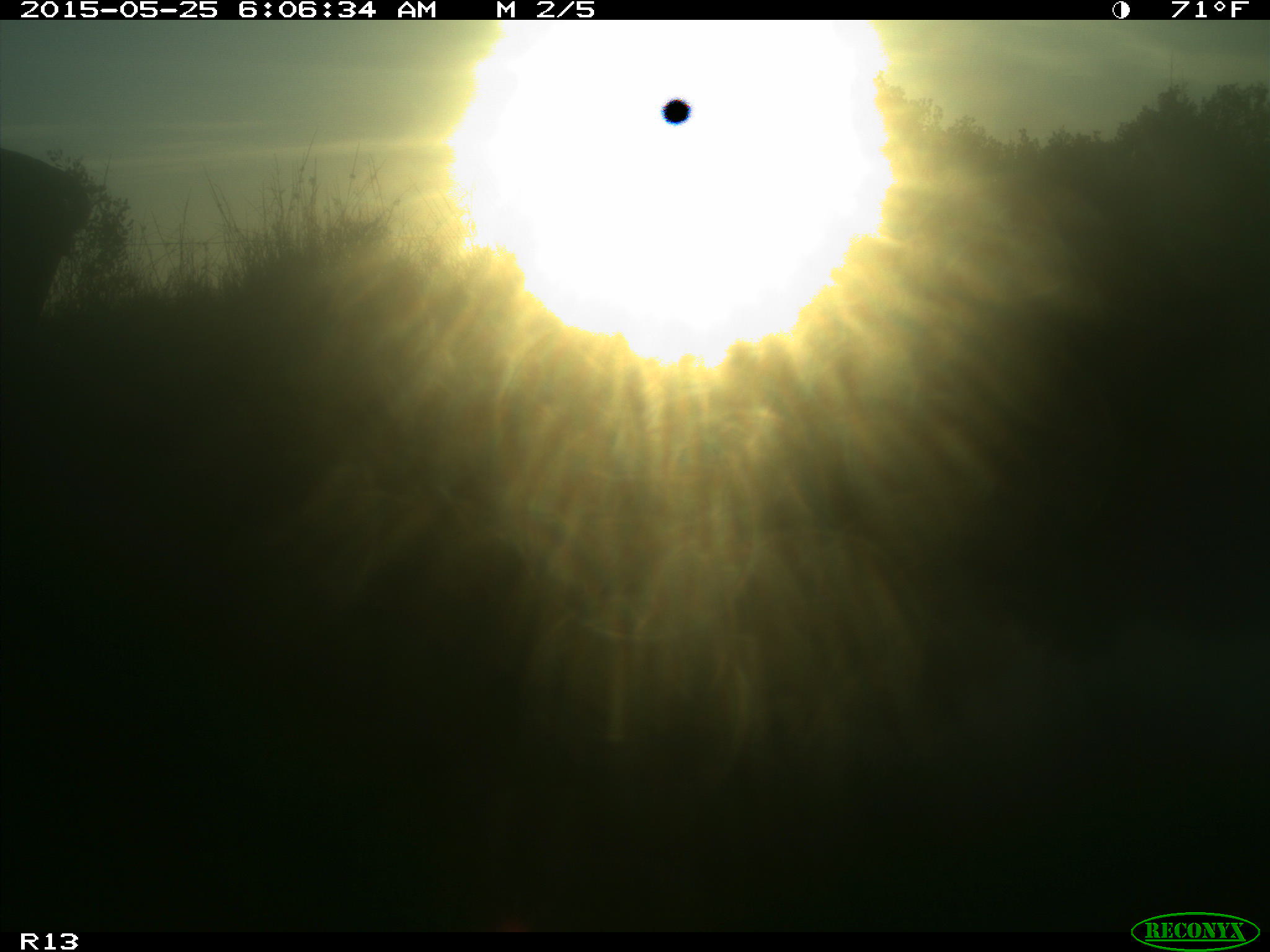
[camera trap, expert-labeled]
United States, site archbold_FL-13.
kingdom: Animalia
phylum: Chordata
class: Mammalia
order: Artiodactyla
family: Bovidae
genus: Bos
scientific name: Bos taurus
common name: domestic cow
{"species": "Bos taurus (domestic cow)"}